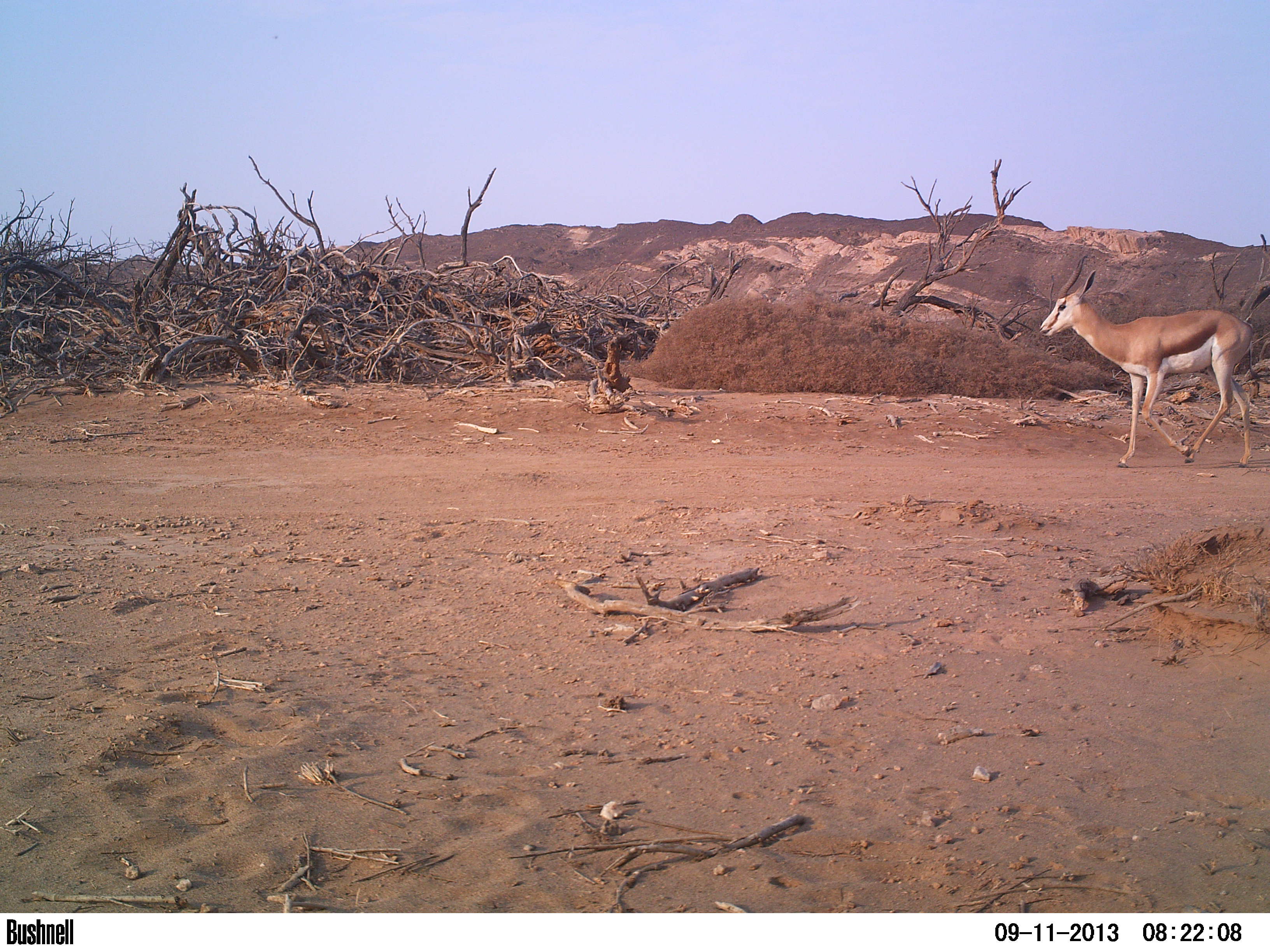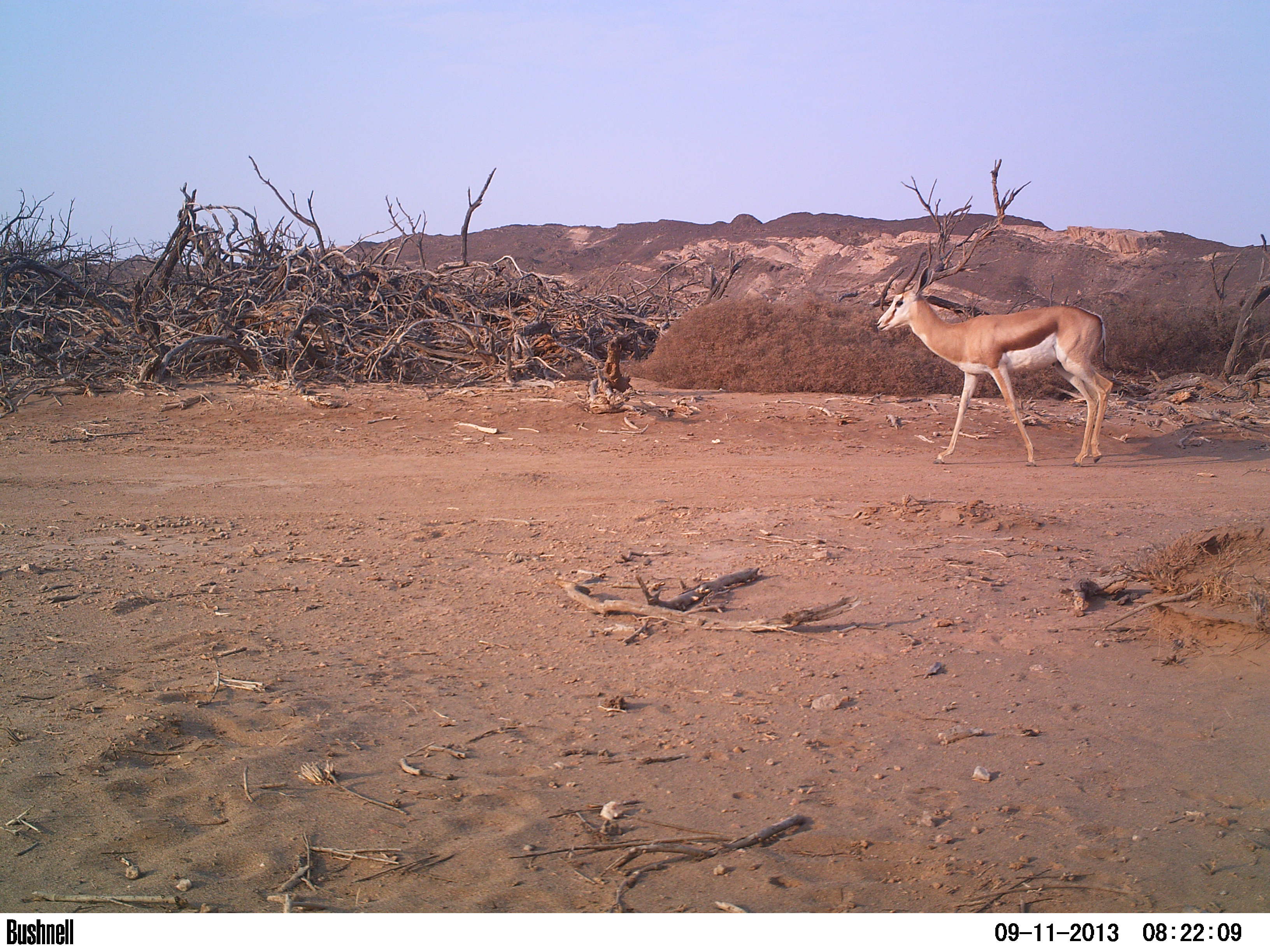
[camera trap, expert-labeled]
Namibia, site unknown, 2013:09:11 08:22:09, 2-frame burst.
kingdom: Animalia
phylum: Chordata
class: Mammalia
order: Artiodactyla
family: Bovidae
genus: Antidorcas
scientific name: Antidorcas marsupialis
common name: springbok